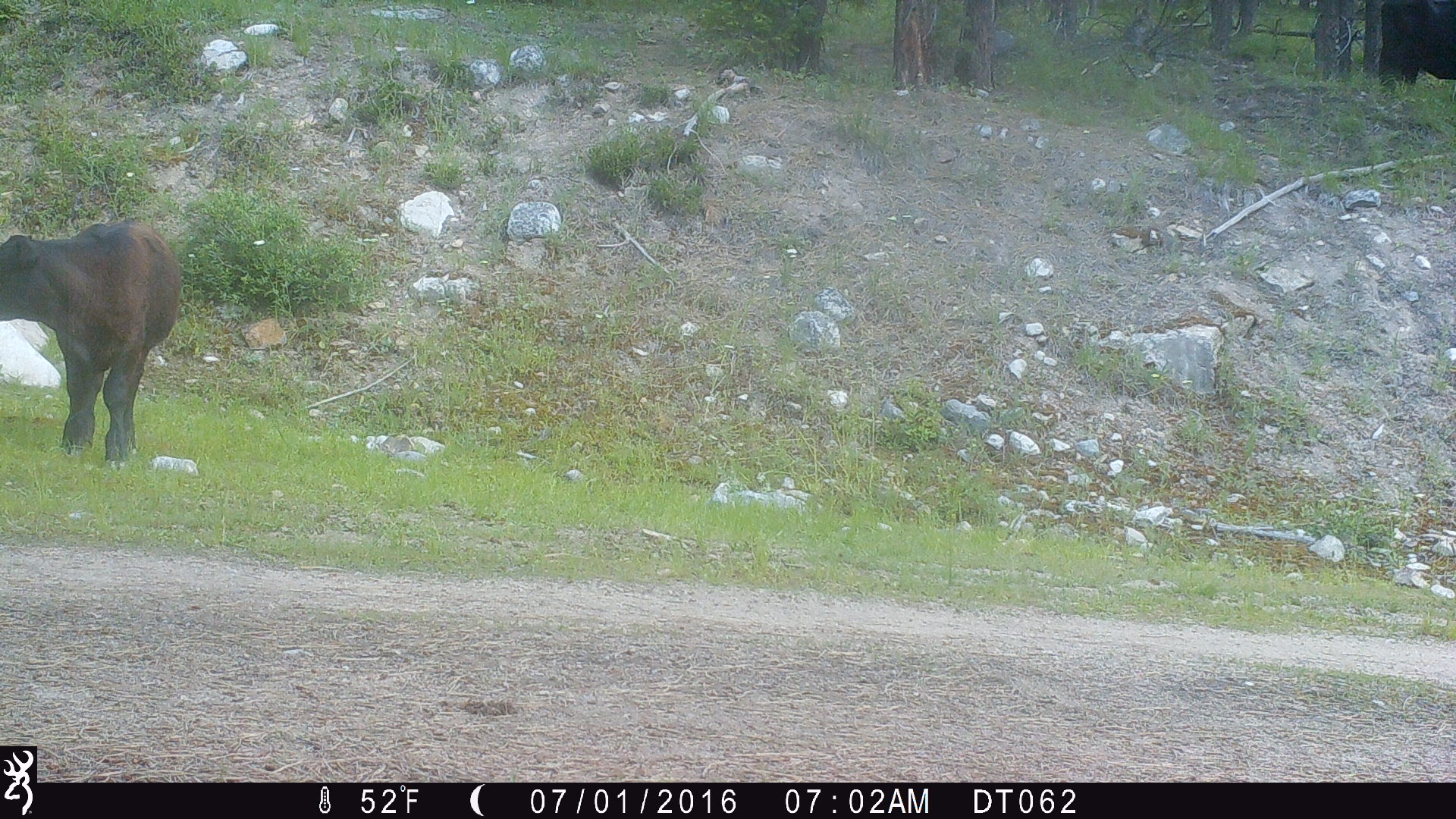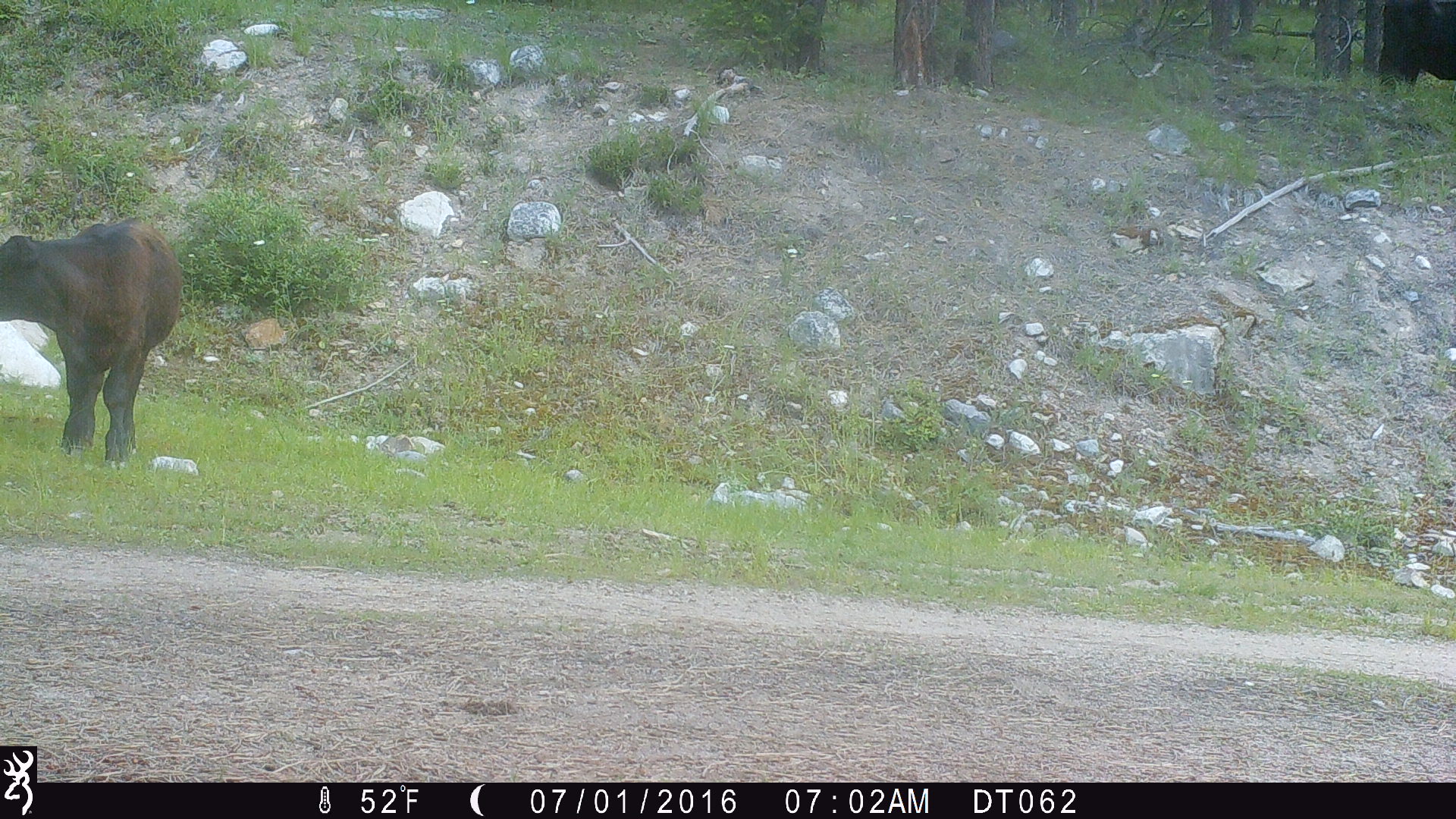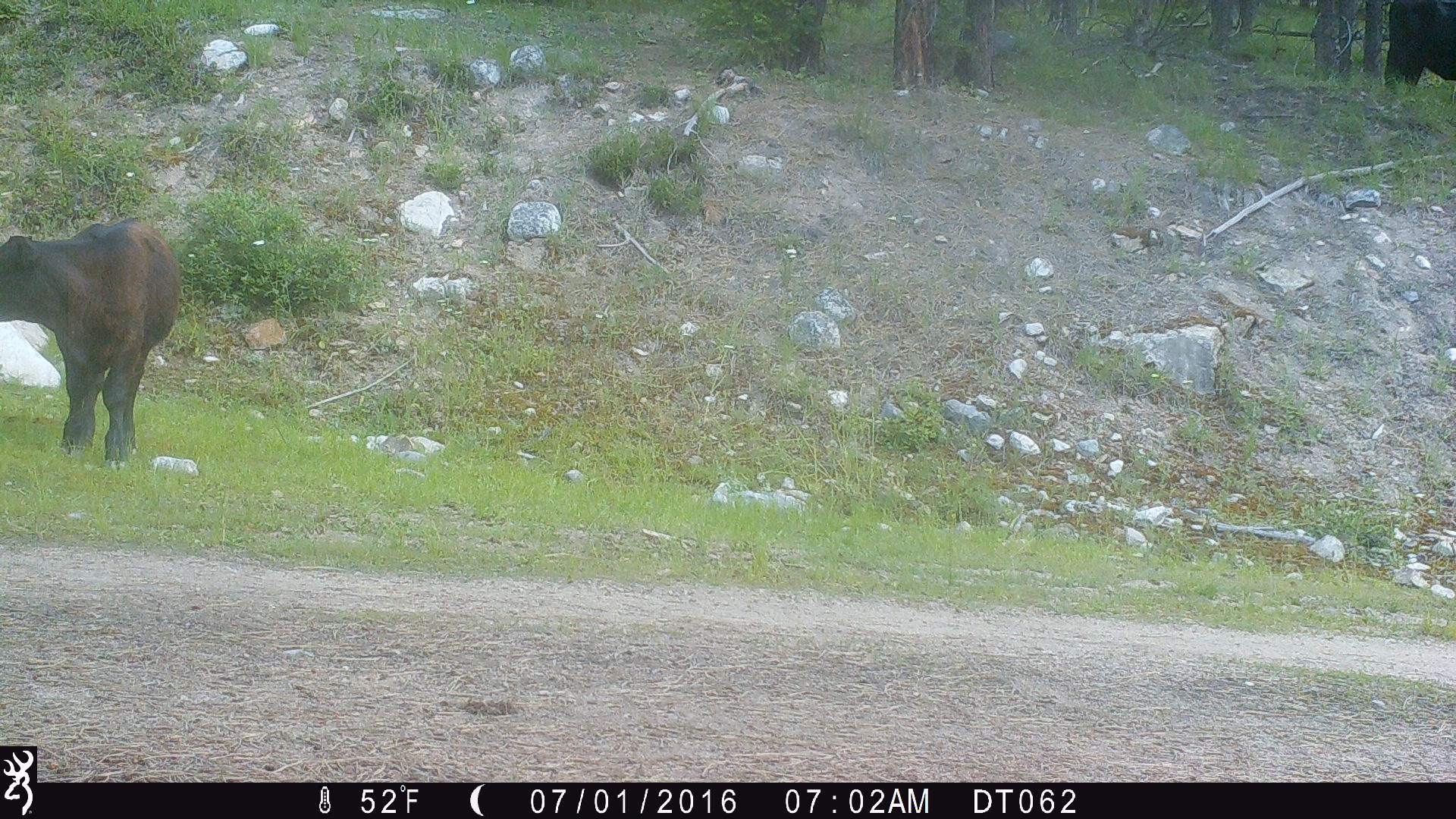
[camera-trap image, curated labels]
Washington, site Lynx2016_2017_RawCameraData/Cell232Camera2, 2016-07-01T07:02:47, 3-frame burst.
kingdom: Animalia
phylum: Chordata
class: Mammalia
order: Artiodactyla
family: Bovidae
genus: Bos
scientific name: Bos taurus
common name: domestic cattle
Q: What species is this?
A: Domestic cattle (Bos taurus).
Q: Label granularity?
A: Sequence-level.